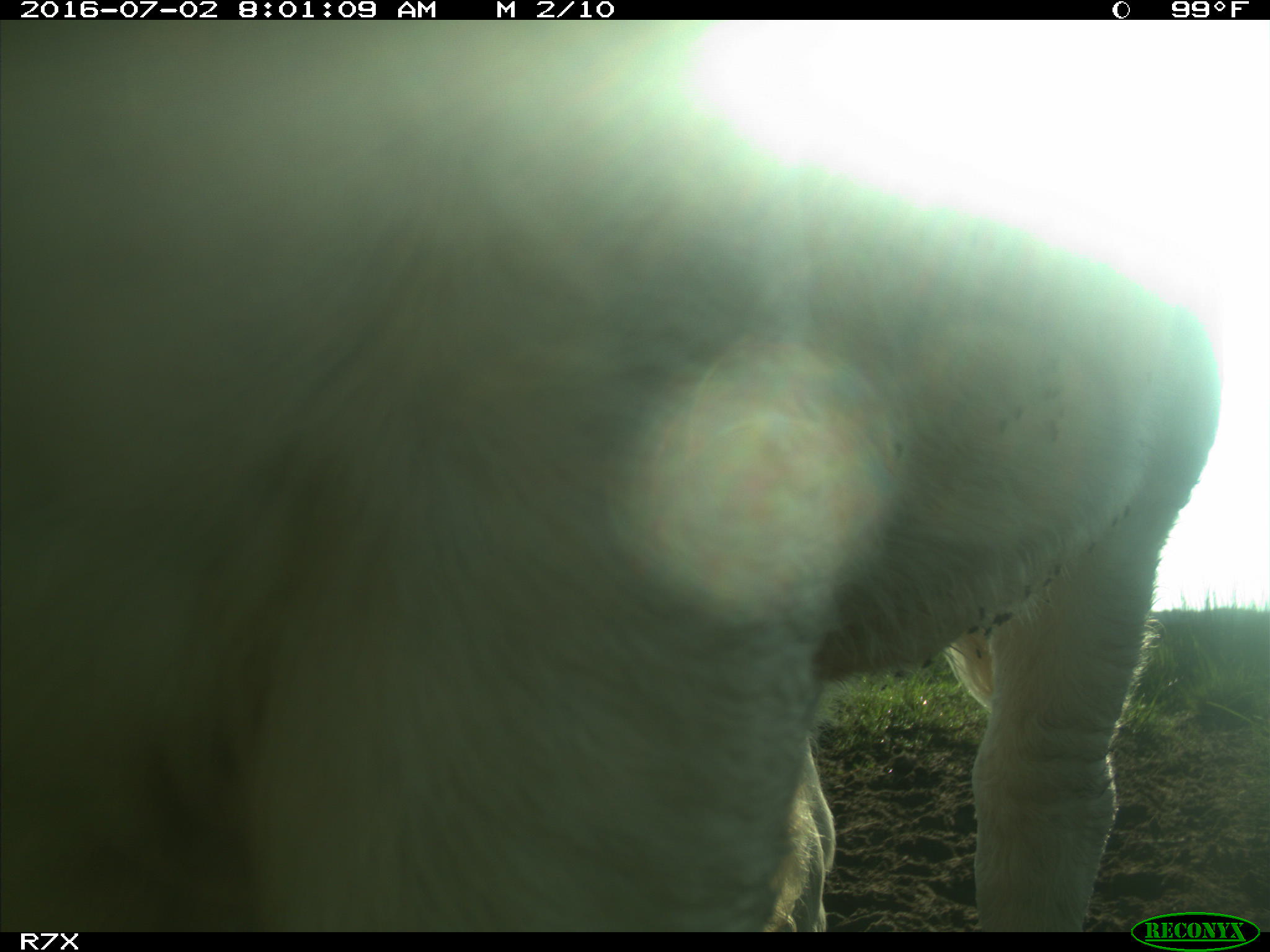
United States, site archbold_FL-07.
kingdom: Animalia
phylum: Chordata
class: Mammalia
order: Artiodactyla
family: Bovidae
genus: Bos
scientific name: Bos taurus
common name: domestic cow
Bos taurus (domestic cow).